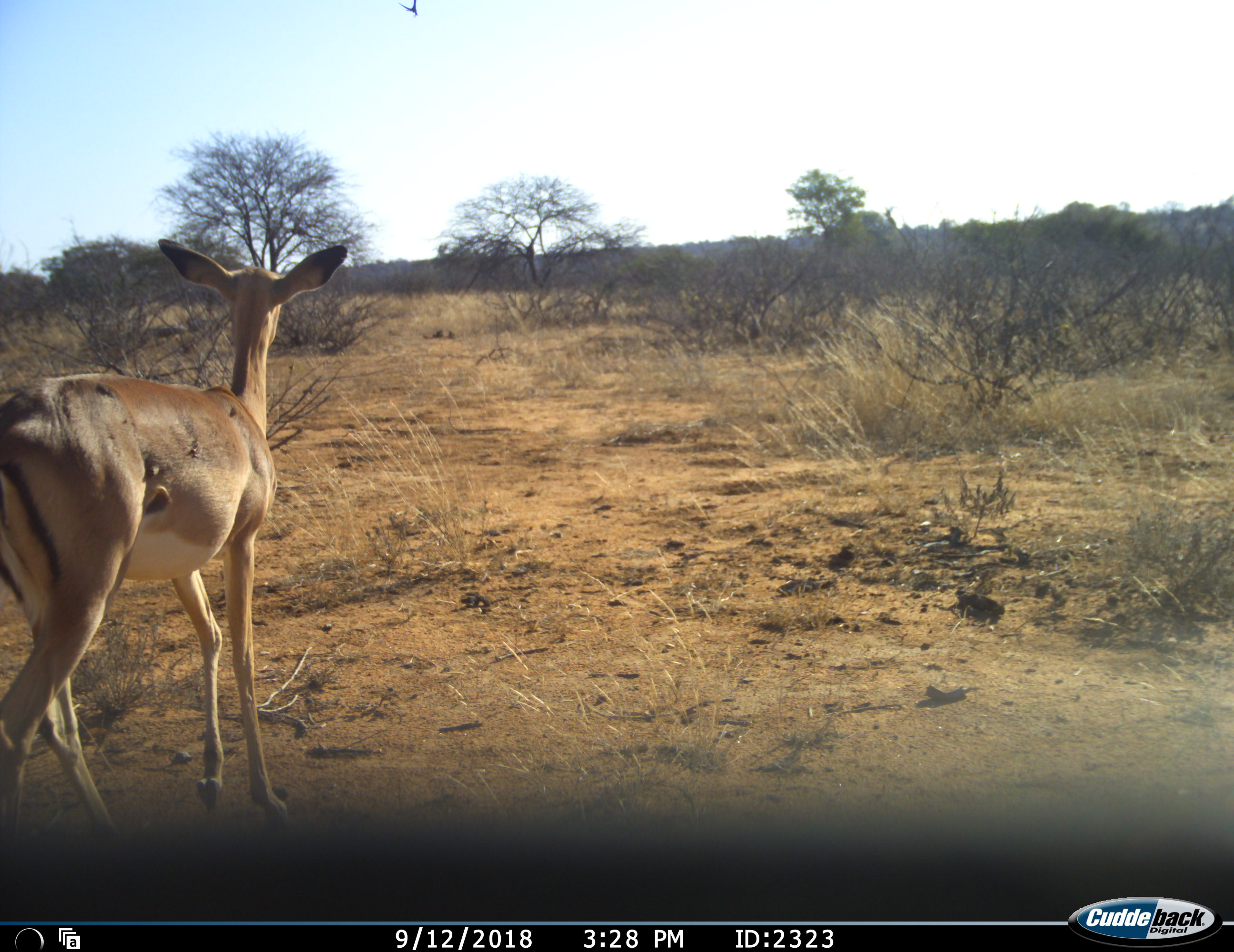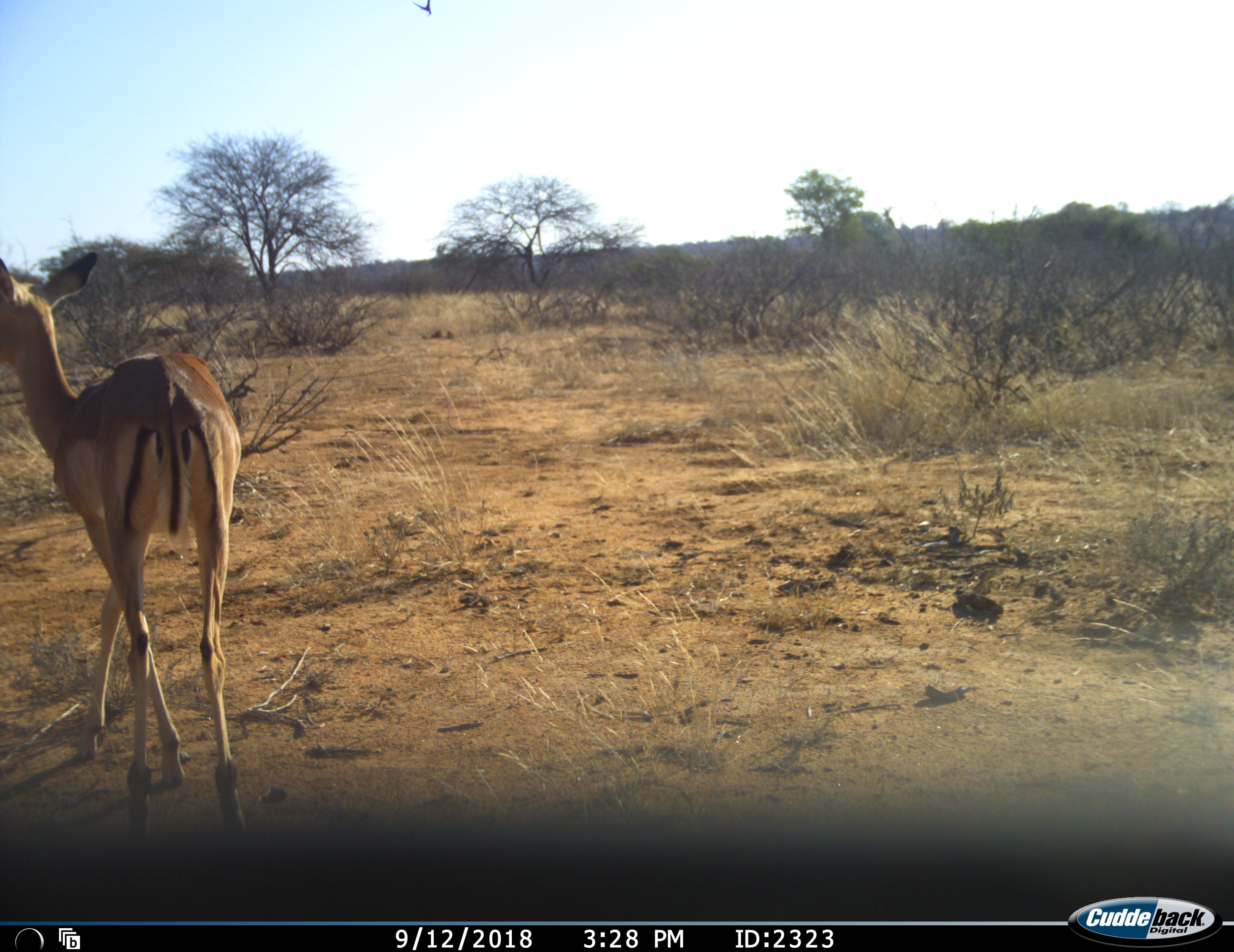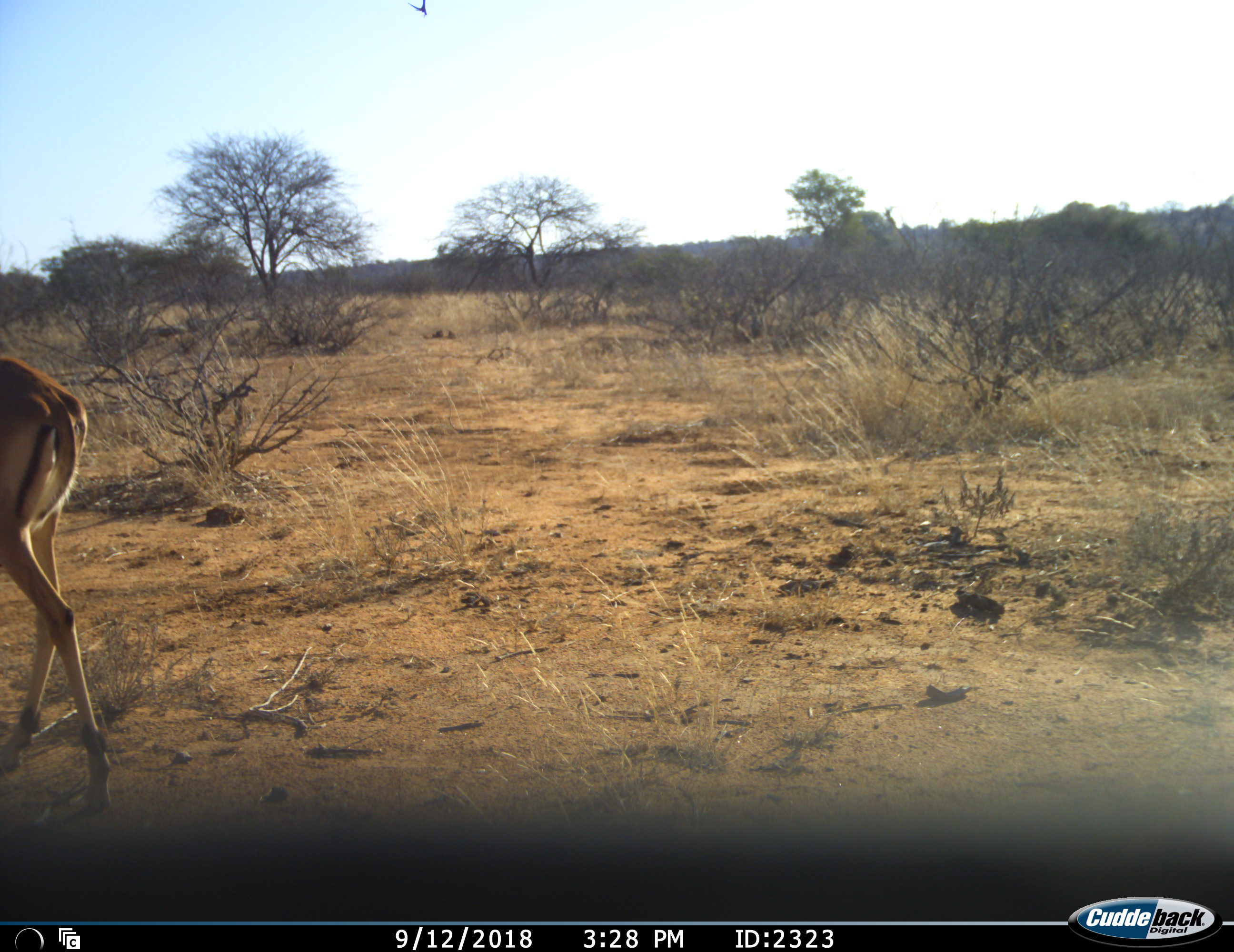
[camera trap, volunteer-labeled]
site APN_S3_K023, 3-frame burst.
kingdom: Animalia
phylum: Chordata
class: Mammalia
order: Artiodactyla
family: Bovidae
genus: Aepyceros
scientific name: Aepyceros melampus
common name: impala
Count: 1.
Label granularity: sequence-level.